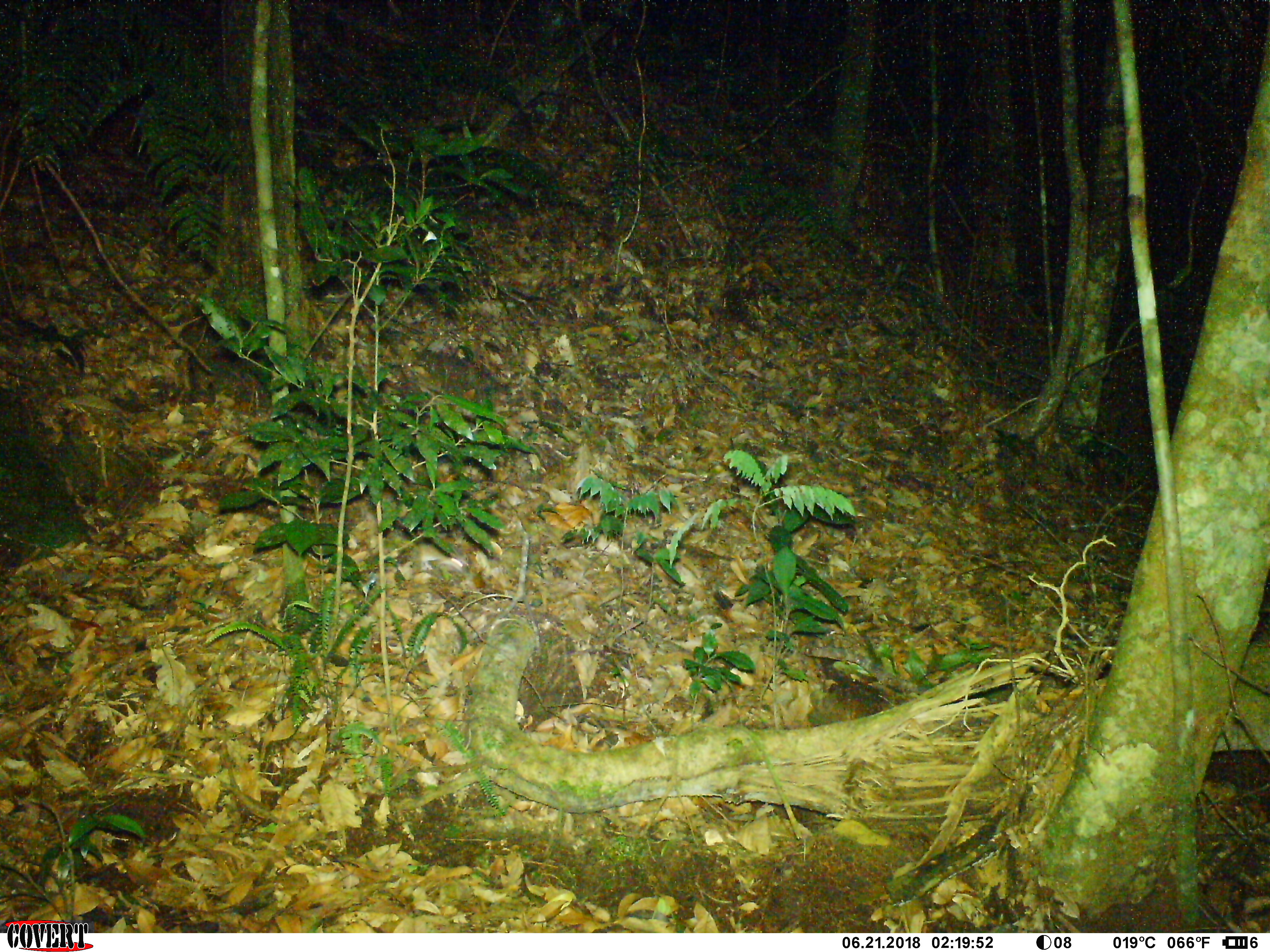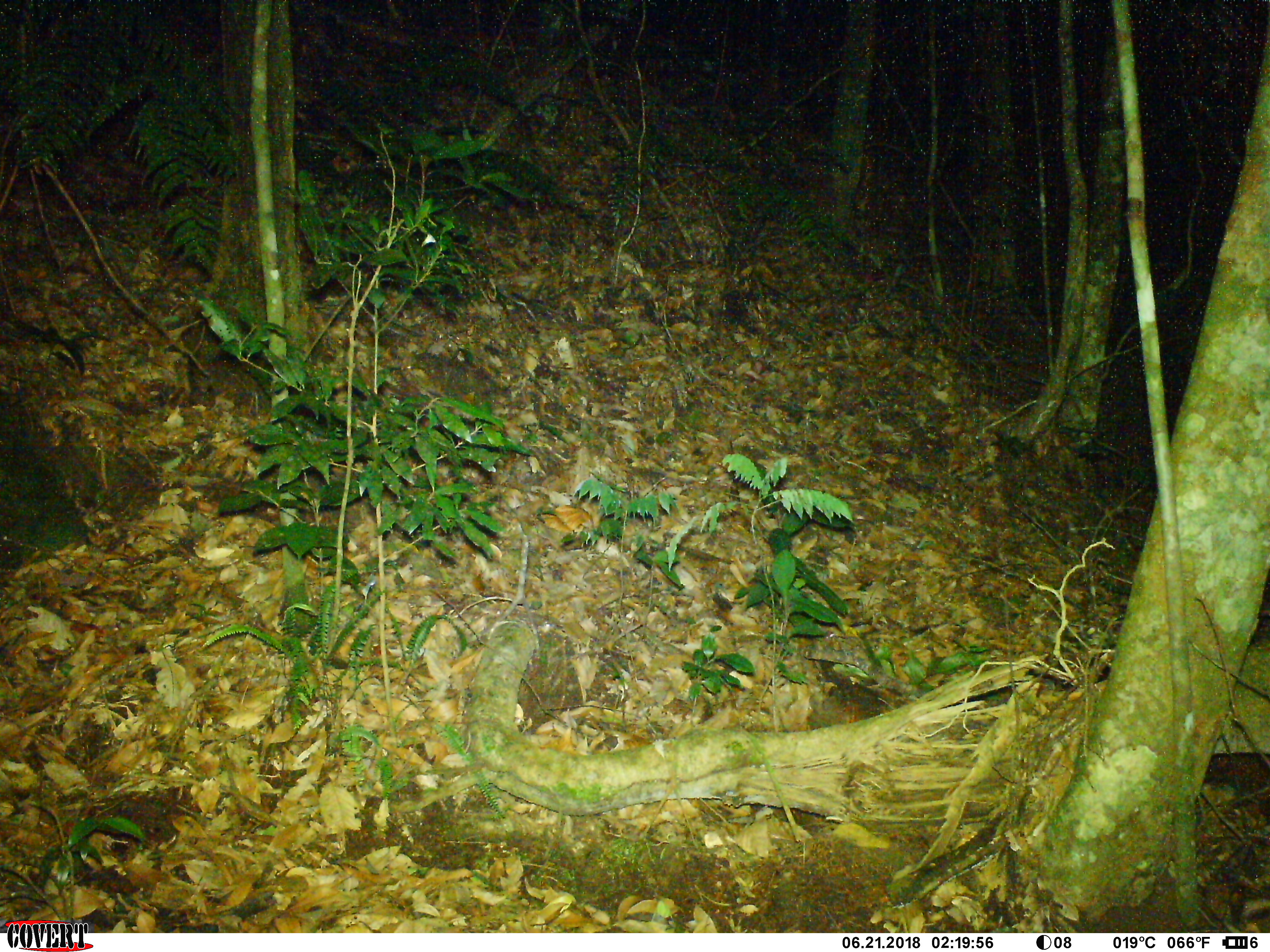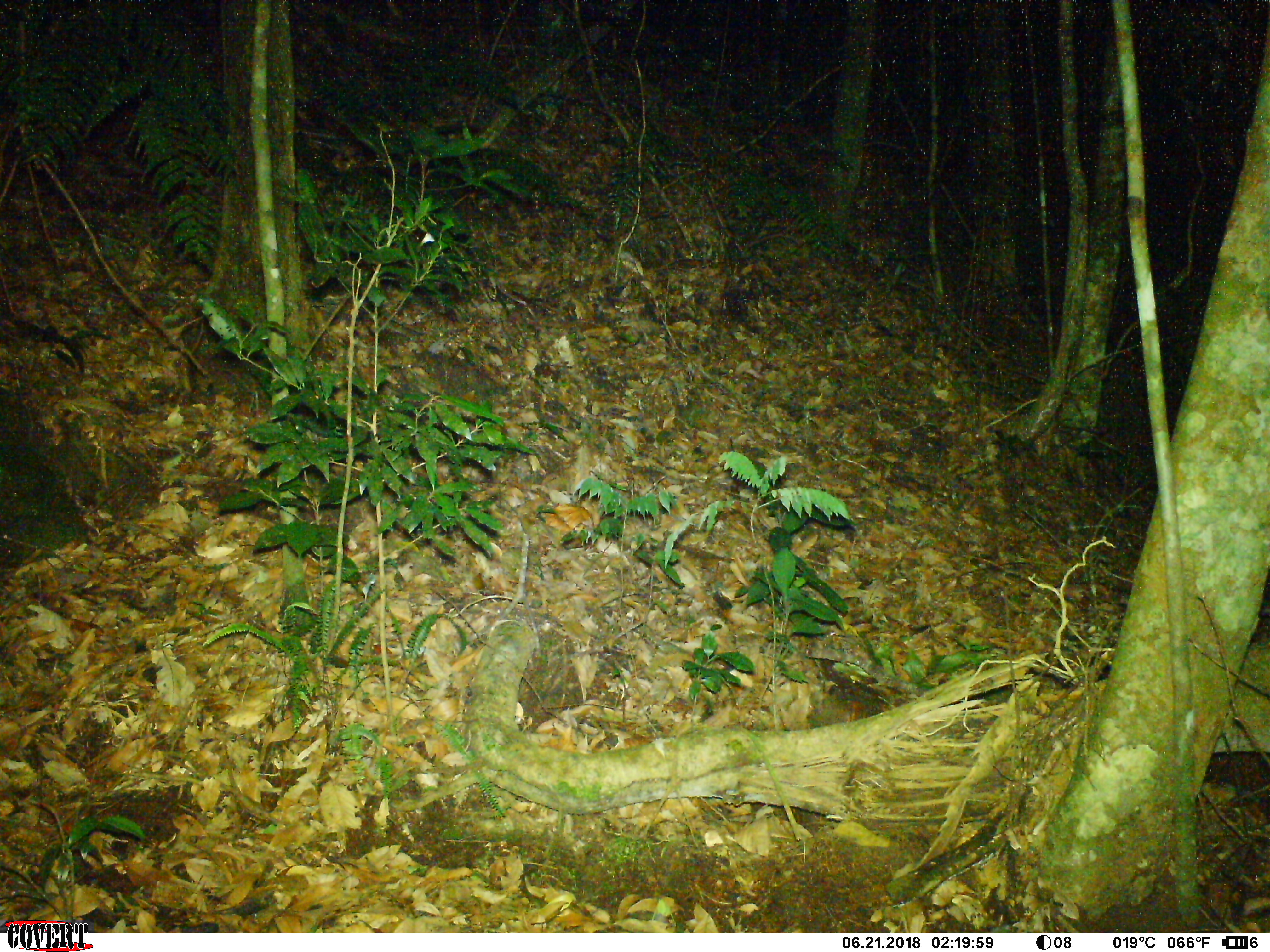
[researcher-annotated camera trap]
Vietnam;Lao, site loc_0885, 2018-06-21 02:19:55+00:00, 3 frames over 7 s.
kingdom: Animalia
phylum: Chordata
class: Mammalia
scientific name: Mammalia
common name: mammal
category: unidentified small mammal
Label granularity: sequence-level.